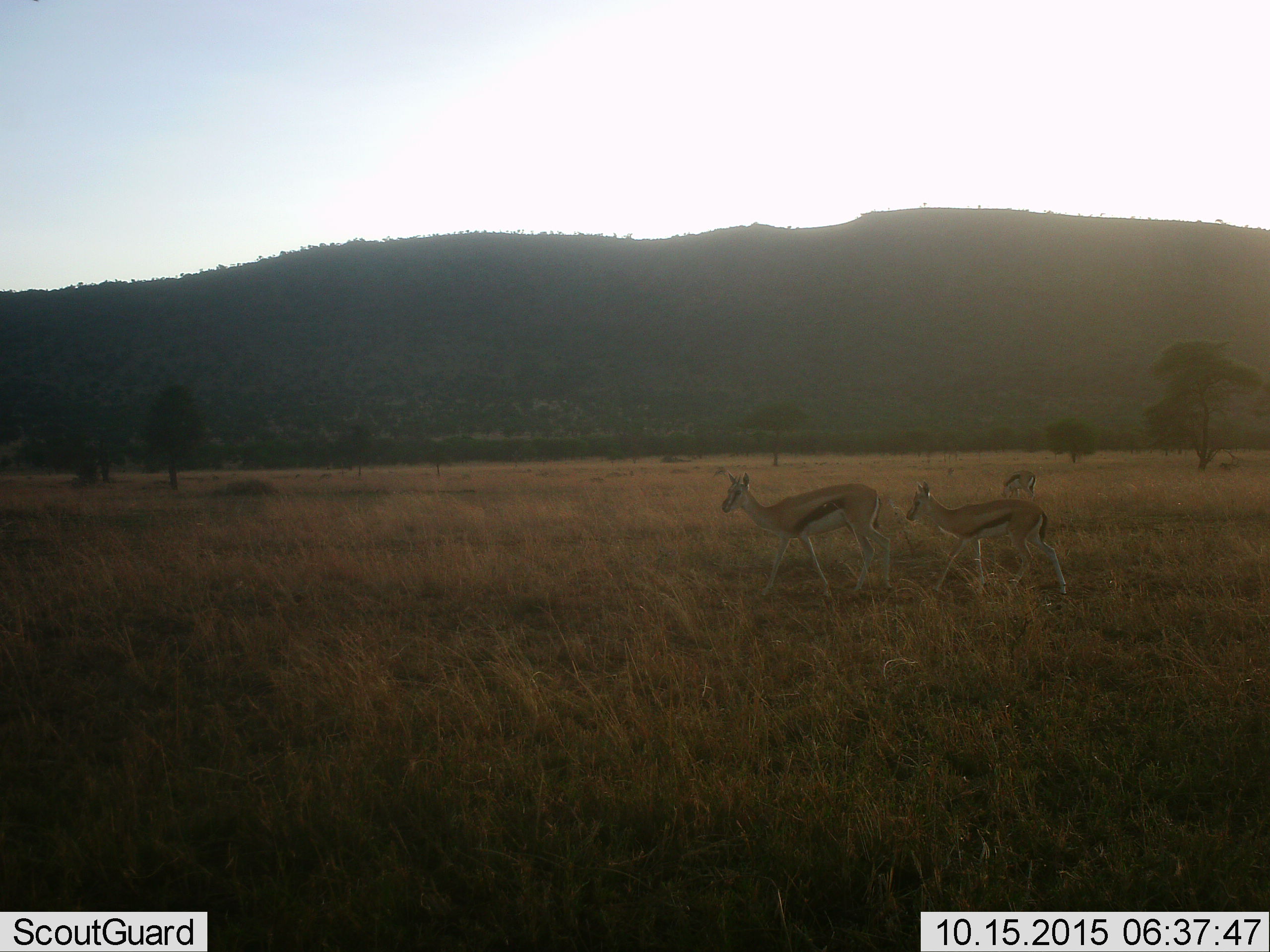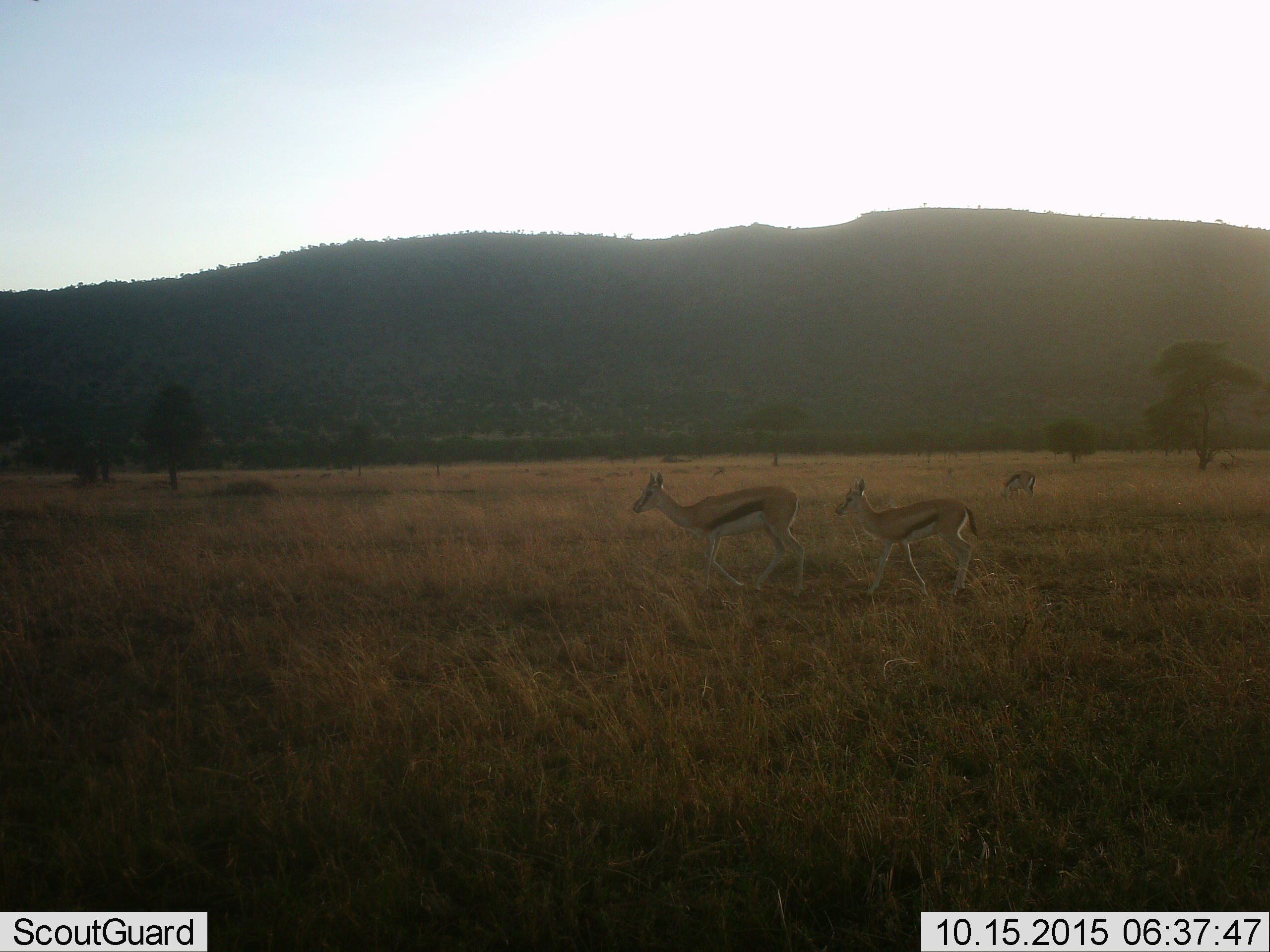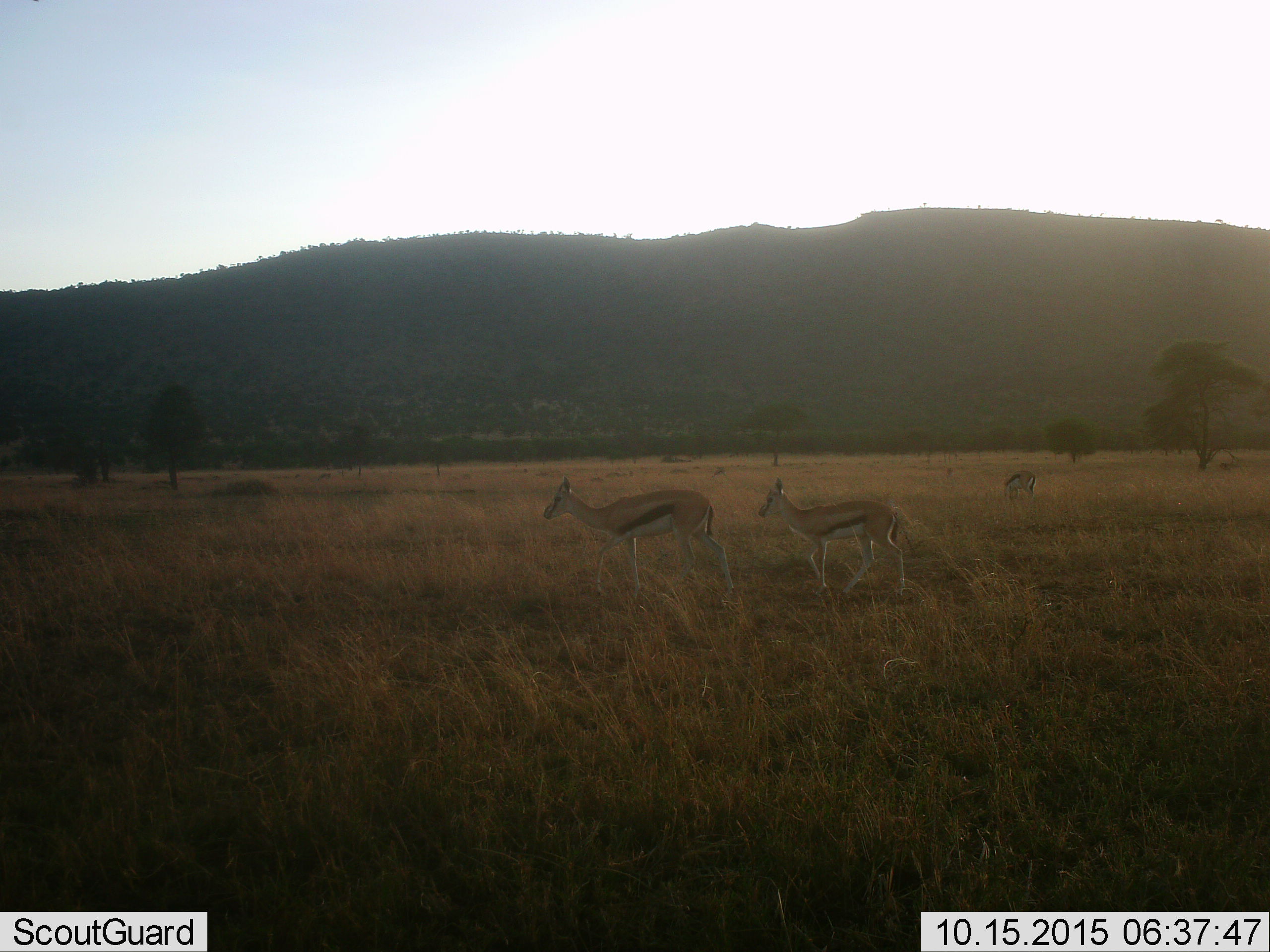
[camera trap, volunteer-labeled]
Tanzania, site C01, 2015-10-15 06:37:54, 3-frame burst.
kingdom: Animalia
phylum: Chordata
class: Mammalia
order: Artiodactyla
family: Bovidae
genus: Eudorcas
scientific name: Eudorcas thomsonii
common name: thomson's gazelle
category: gazellethomsons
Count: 3.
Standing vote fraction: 40%.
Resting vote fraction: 0%.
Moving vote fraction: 90%.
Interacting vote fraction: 0%.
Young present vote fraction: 35%.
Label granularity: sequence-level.